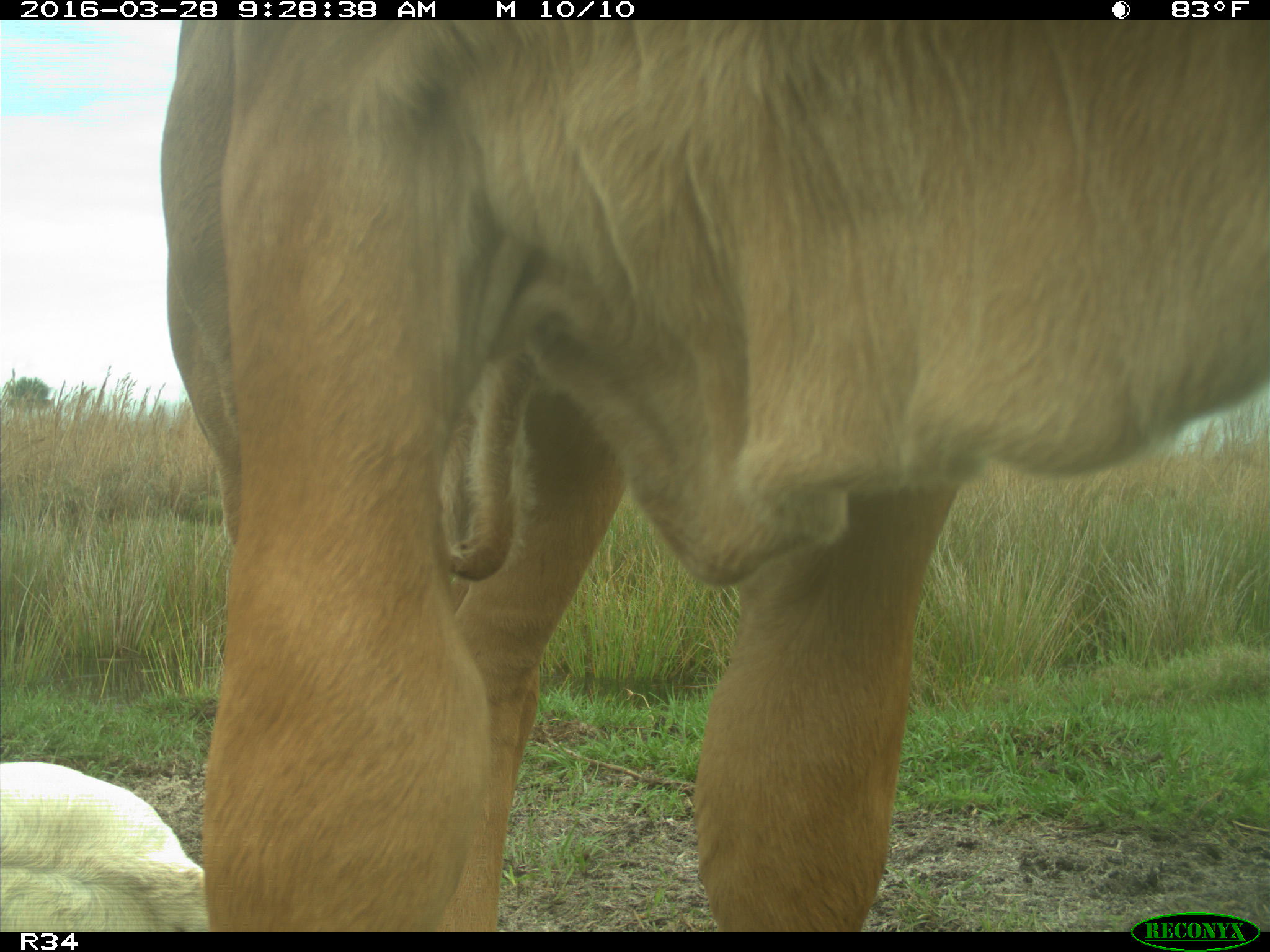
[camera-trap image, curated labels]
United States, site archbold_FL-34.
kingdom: Animalia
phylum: Chordata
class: Mammalia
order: Artiodactyla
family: Bovidae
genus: Bos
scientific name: Bos taurus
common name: domestic cow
Bos taurus (domestic cow).